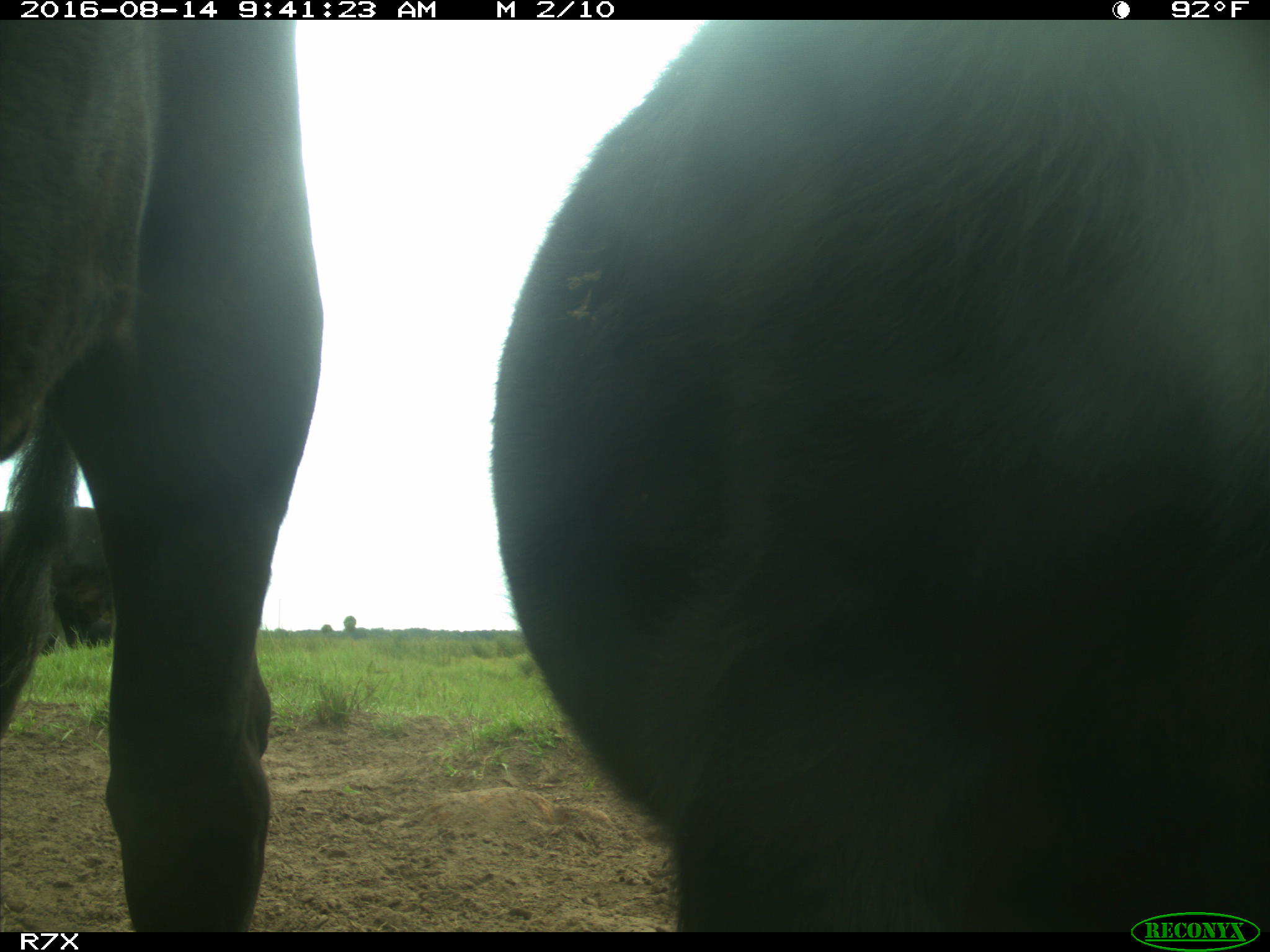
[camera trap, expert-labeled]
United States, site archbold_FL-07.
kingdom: Animalia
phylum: Chordata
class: Mammalia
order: Artiodactyla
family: Bovidae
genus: Bos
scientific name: Bos taurus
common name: domestic cow